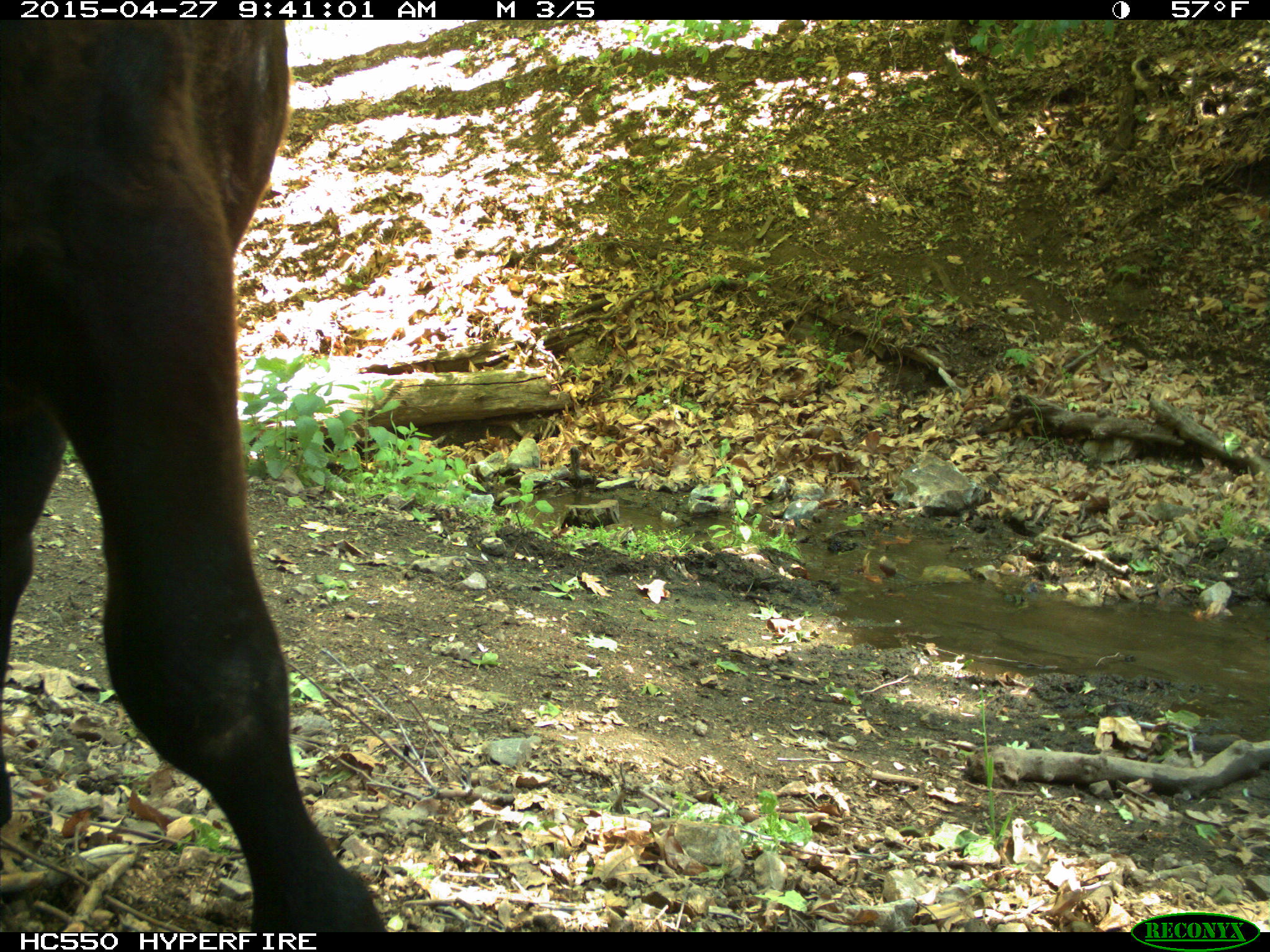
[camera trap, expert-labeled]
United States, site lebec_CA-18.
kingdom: Animalia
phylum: Chordata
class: Mammalia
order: Artiodactyla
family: Bovidae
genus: Bos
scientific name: Bos taurus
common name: domestic cow